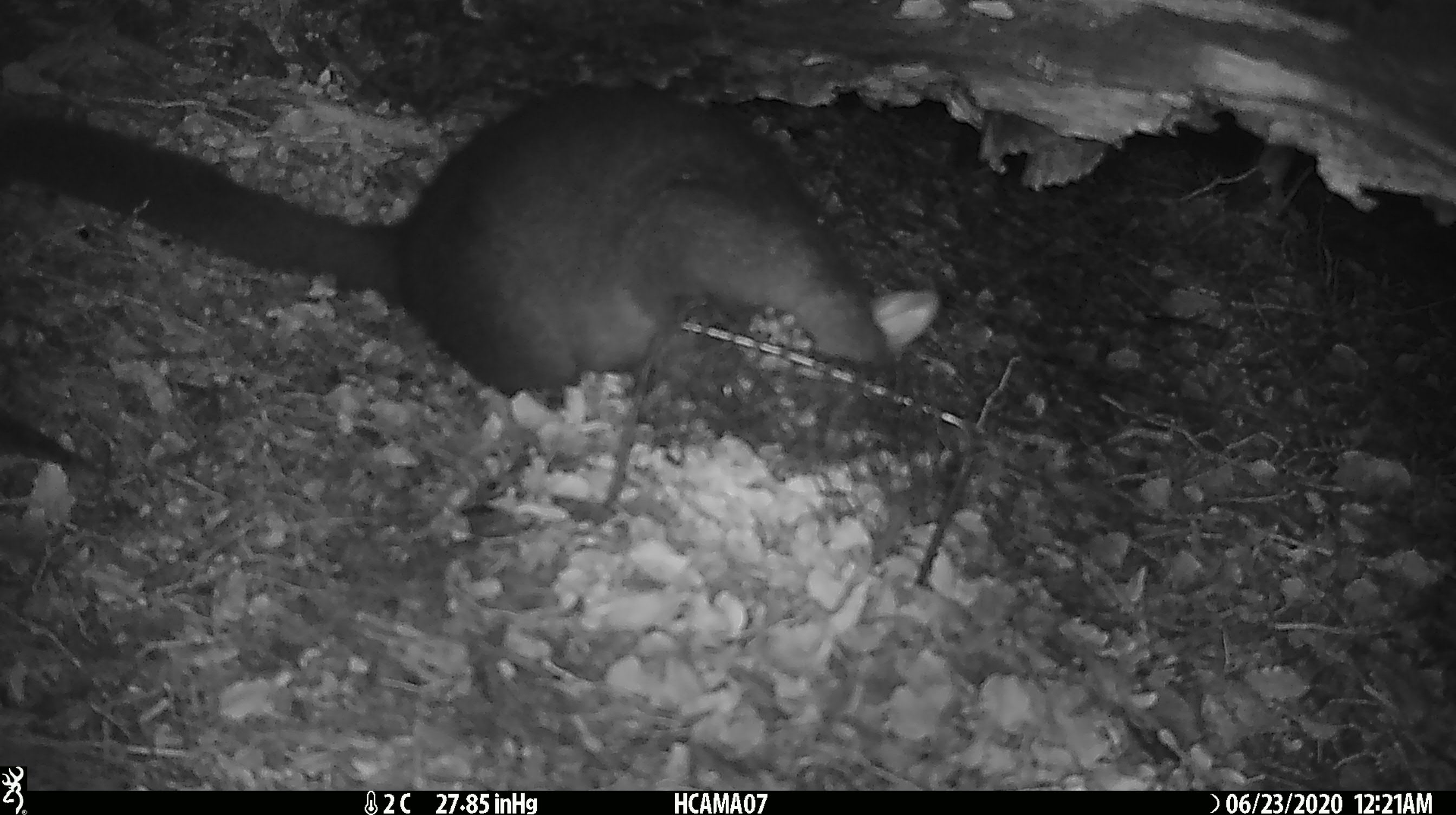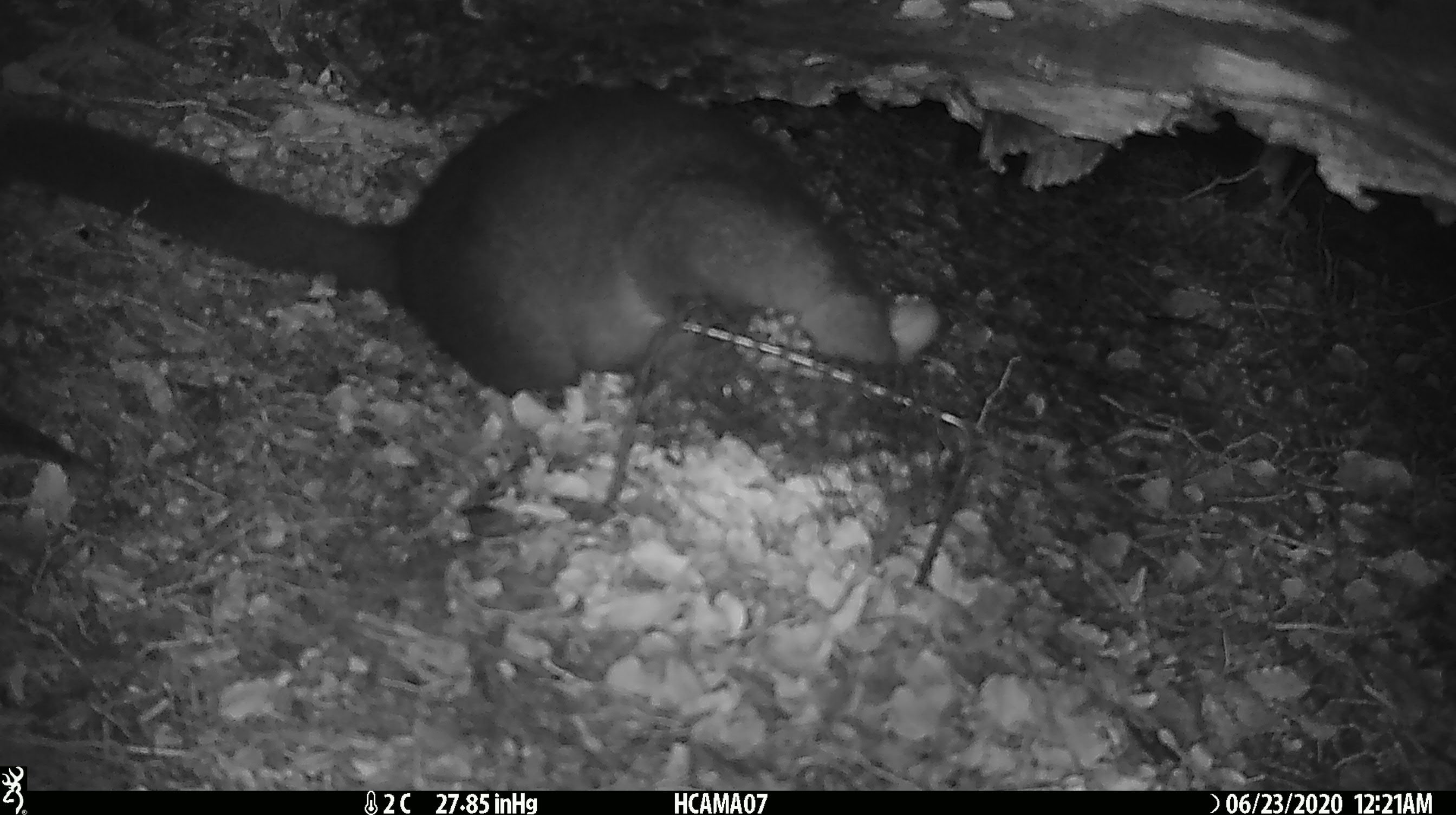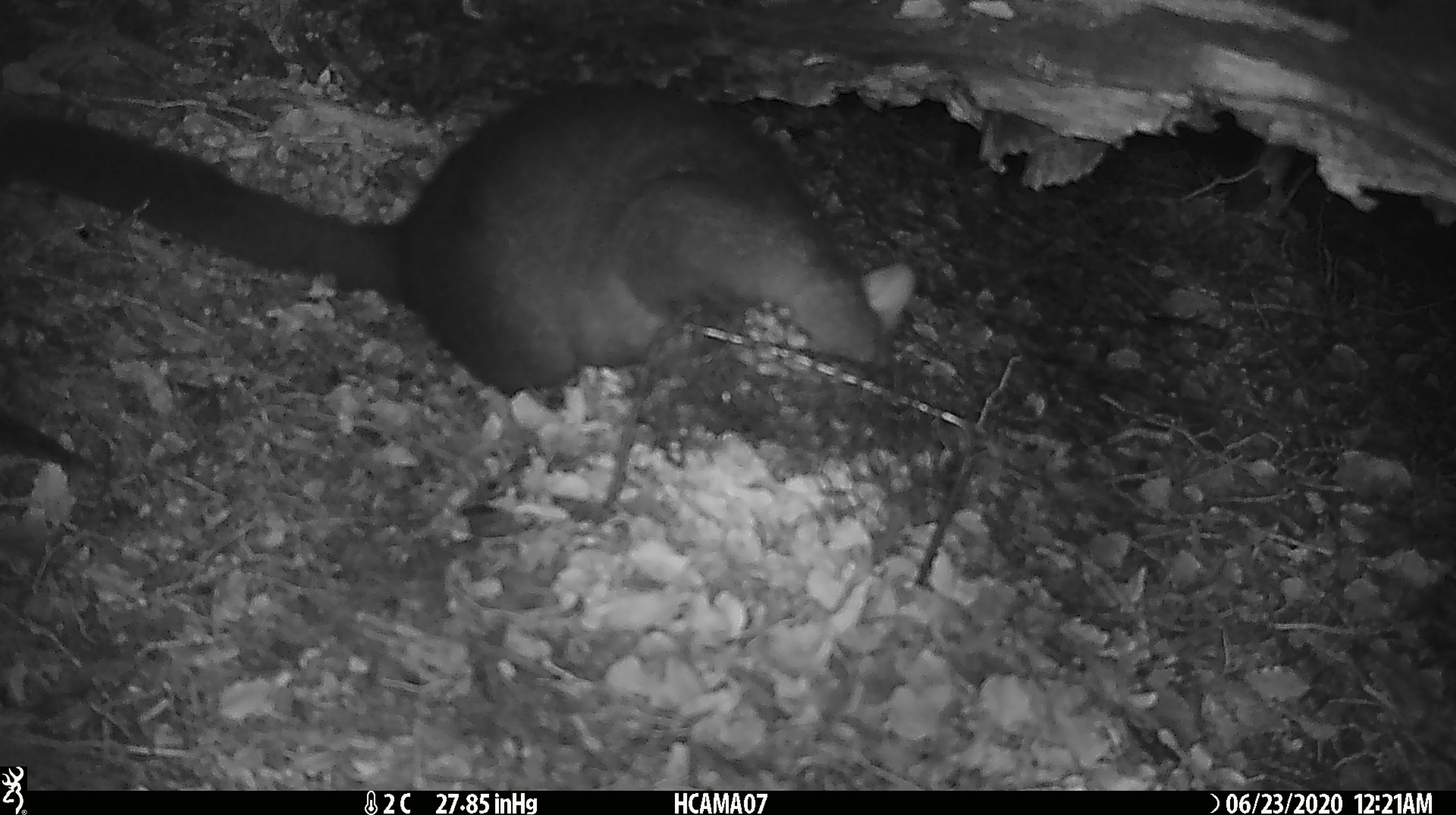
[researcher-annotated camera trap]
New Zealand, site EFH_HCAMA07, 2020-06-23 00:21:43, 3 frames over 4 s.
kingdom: Animalia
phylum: Chordata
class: Mammalia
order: Diprotodontia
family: Phalangeridae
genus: Trichosurus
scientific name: Trichosurus vulpecula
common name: common brushtail possum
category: possum